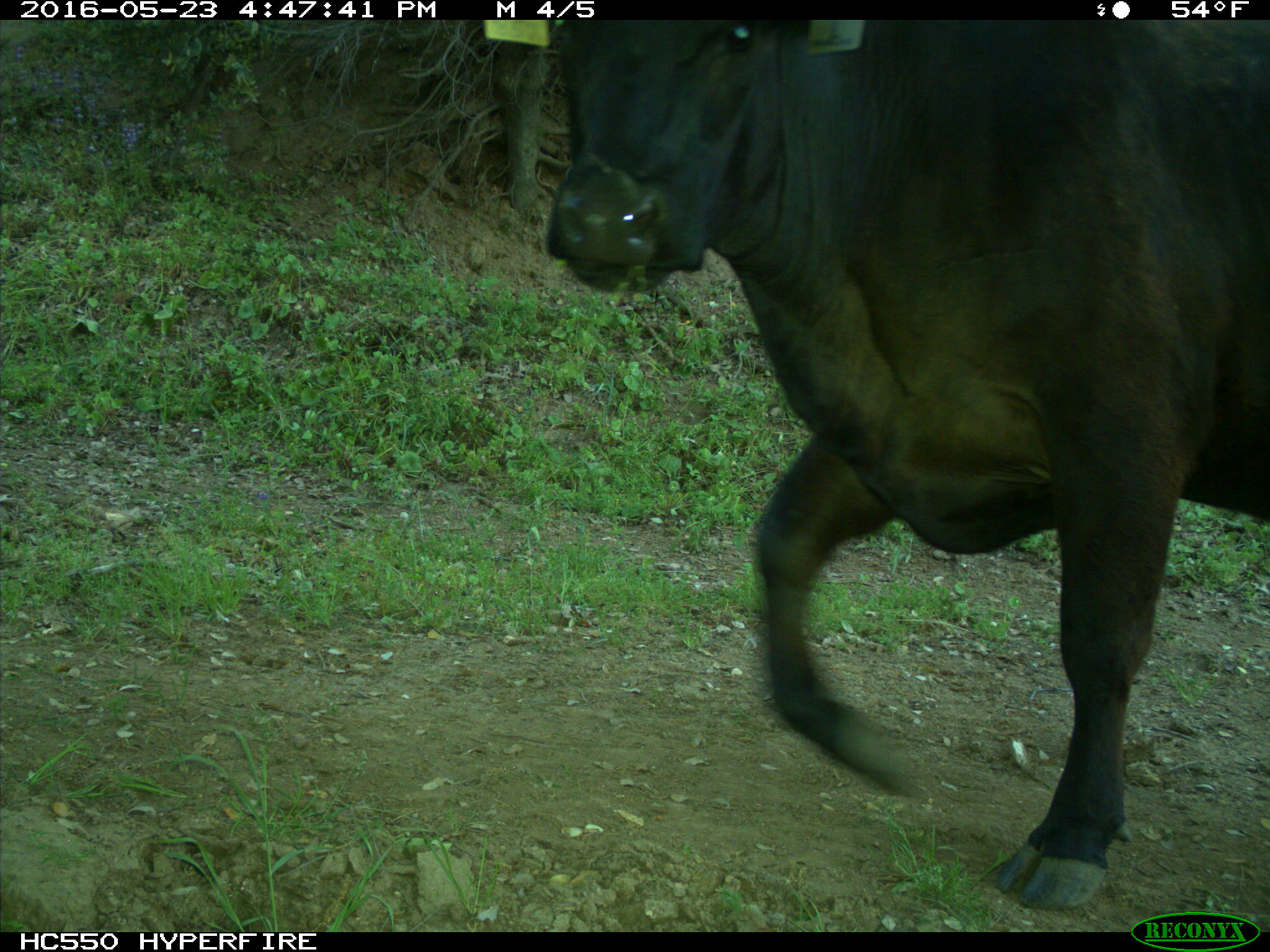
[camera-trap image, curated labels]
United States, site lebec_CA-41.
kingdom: Animalia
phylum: Chordata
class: Mammalia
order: Artiodactyla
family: Bovidae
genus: Bos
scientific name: Bos taurus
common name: domestic cow